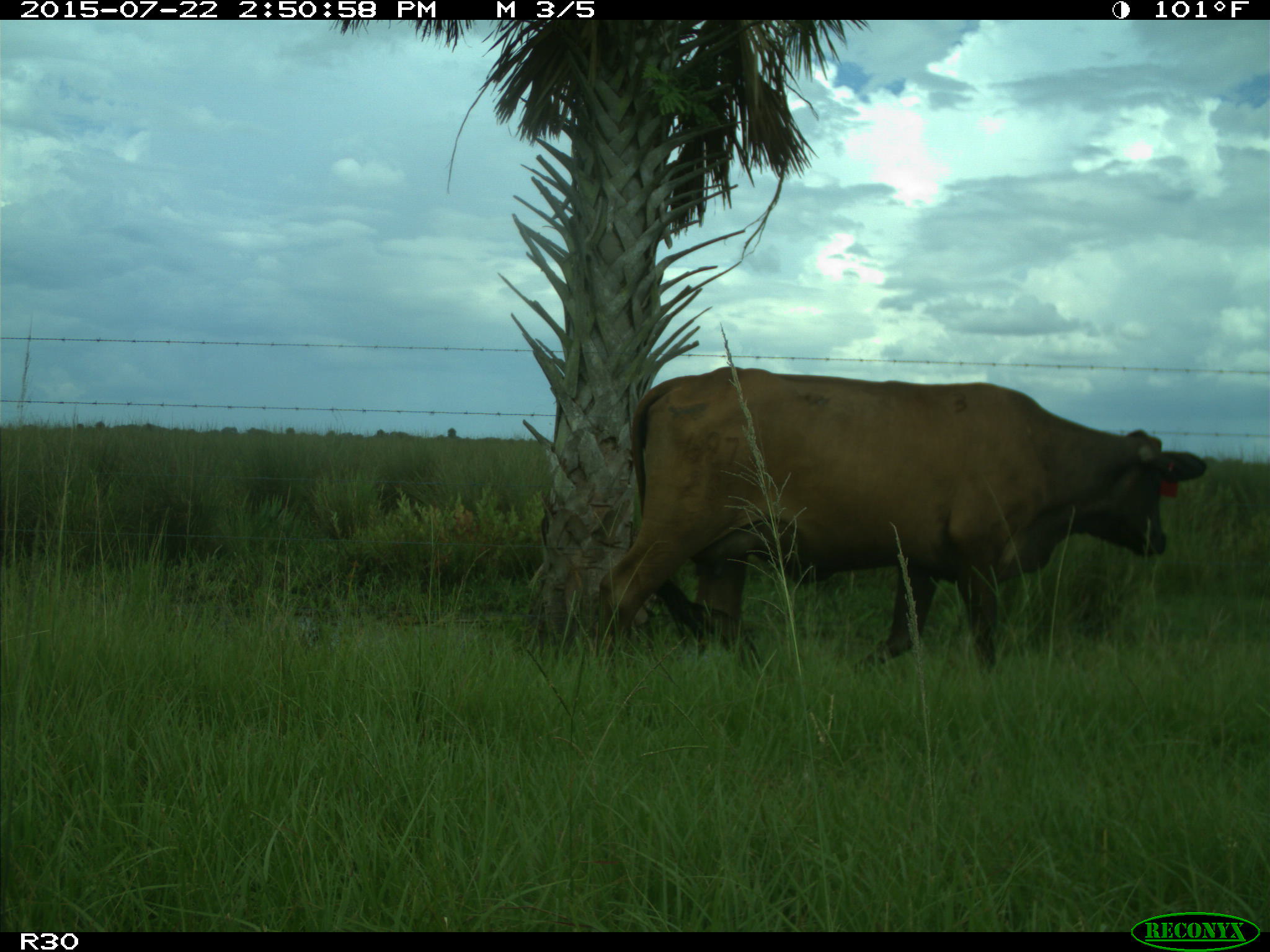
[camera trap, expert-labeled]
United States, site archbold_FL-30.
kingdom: Animalia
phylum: Chordata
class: Mammalia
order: Artiodactyla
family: Bovidae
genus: Bos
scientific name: Bos taurus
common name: domestic cow